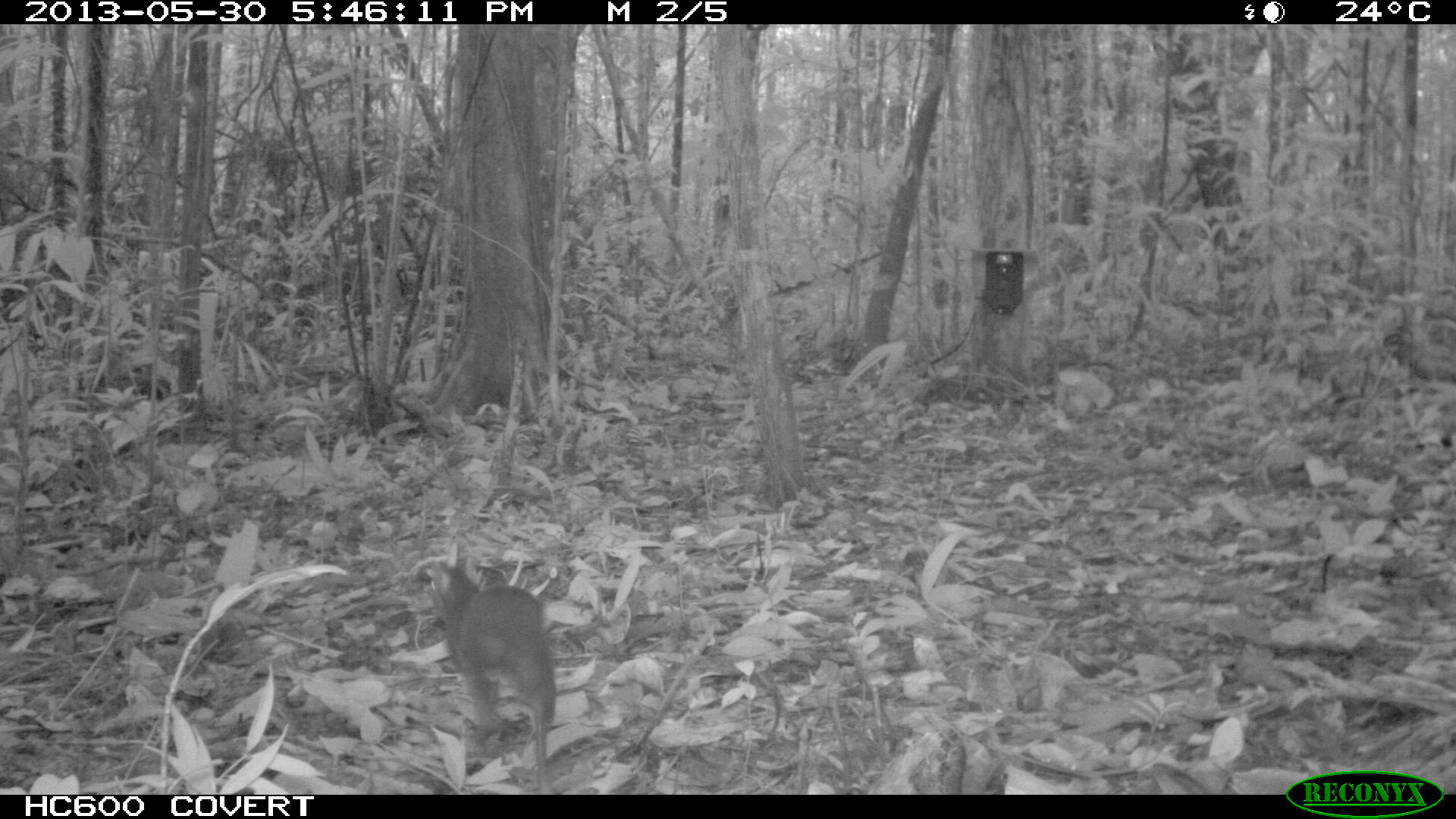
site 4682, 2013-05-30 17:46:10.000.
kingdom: Animalia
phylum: Chordata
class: Mammalia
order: Rodentia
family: Dasyproctidae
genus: Myoprocta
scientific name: Myoprocta pratti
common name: green acouchi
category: myoprocta pratii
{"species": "myoprocta pratii (green acouchi) (Myoprocta pratti)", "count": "1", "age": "adult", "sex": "male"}